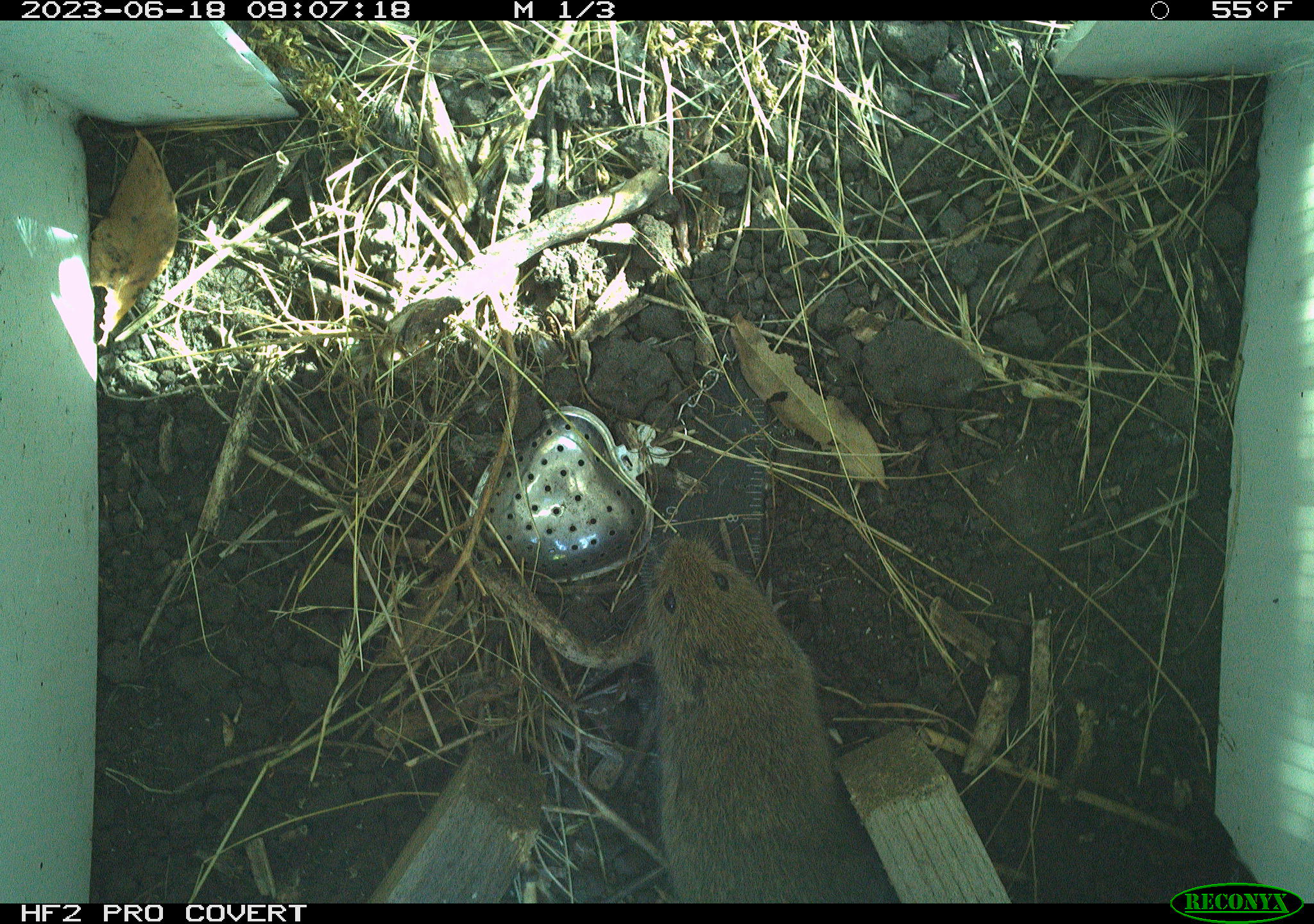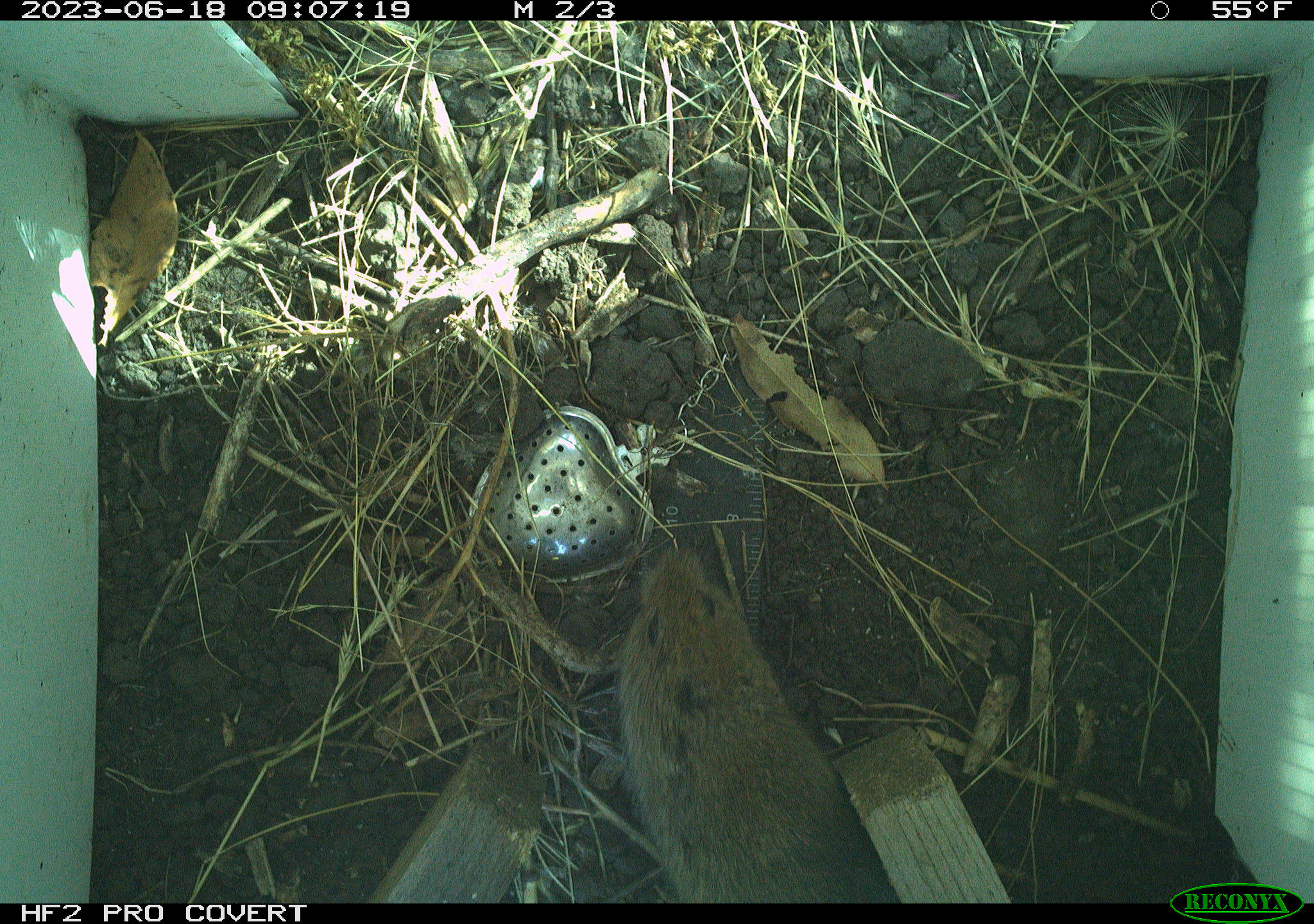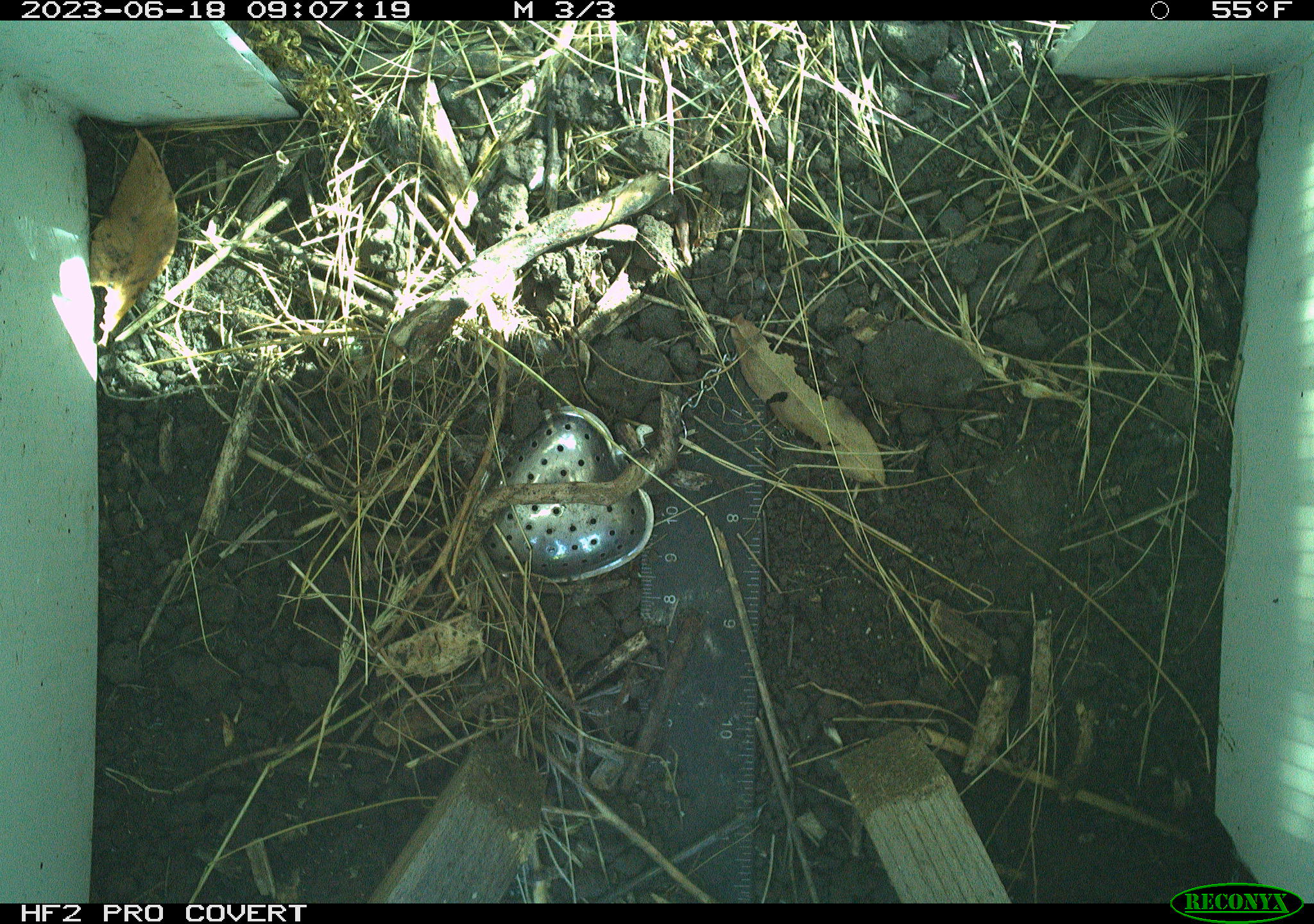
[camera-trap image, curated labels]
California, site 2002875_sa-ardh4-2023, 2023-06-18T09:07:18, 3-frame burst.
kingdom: Animalia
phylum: Chordata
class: Mammalia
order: Rodentia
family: Cricetidae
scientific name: Arvicolinae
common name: voles, lemmings, and muskrats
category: arvicolinae subfamily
Arvicolinae subfamily (voles, lemmings, and muskrats) (Arvicolinae).